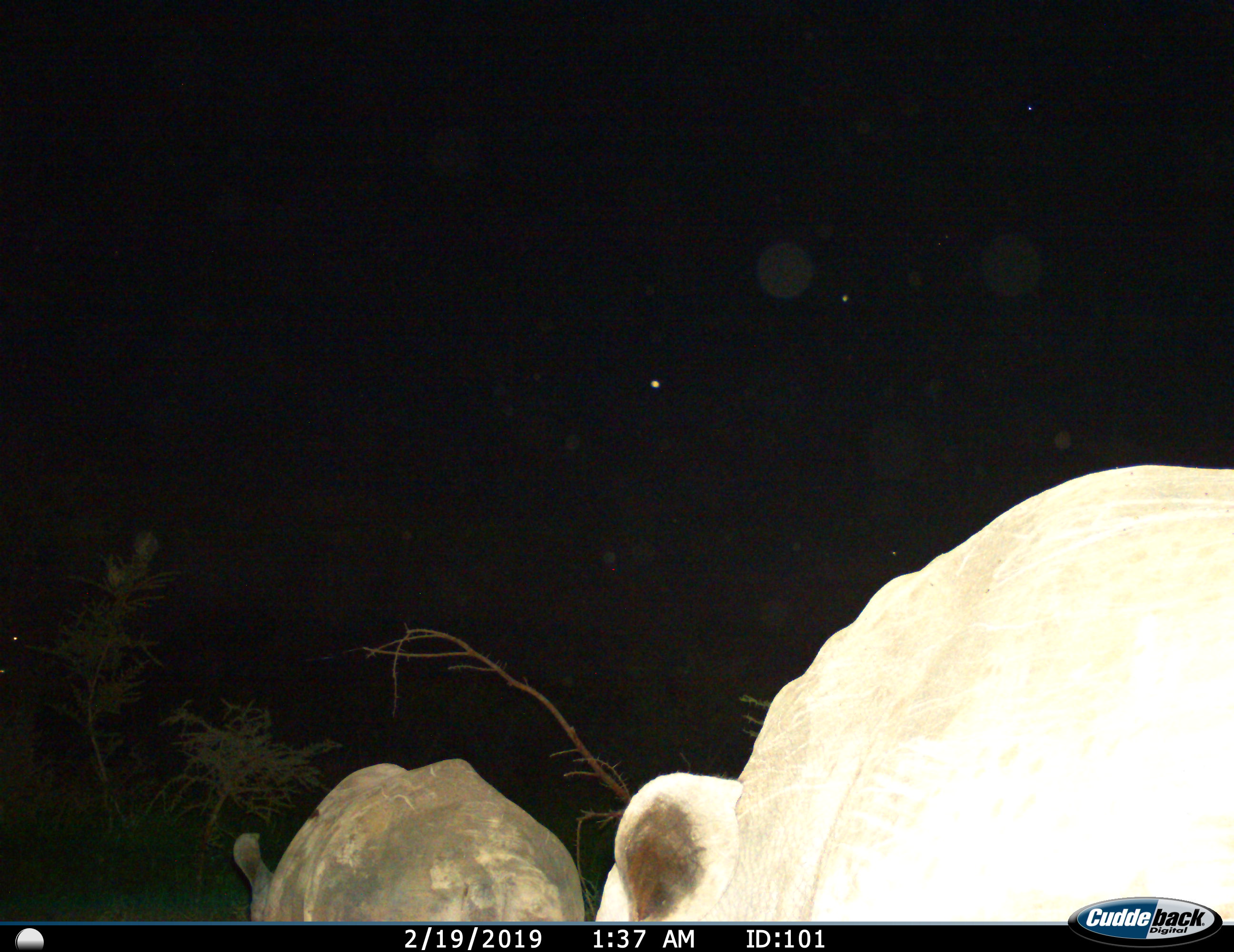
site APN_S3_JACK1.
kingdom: Animalia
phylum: Chordata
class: Mammalia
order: Perissodactyla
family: Rhinocerotidae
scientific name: Rhinocerotidae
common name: unknown rhinoceros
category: rhinocerosunknown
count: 2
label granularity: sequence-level